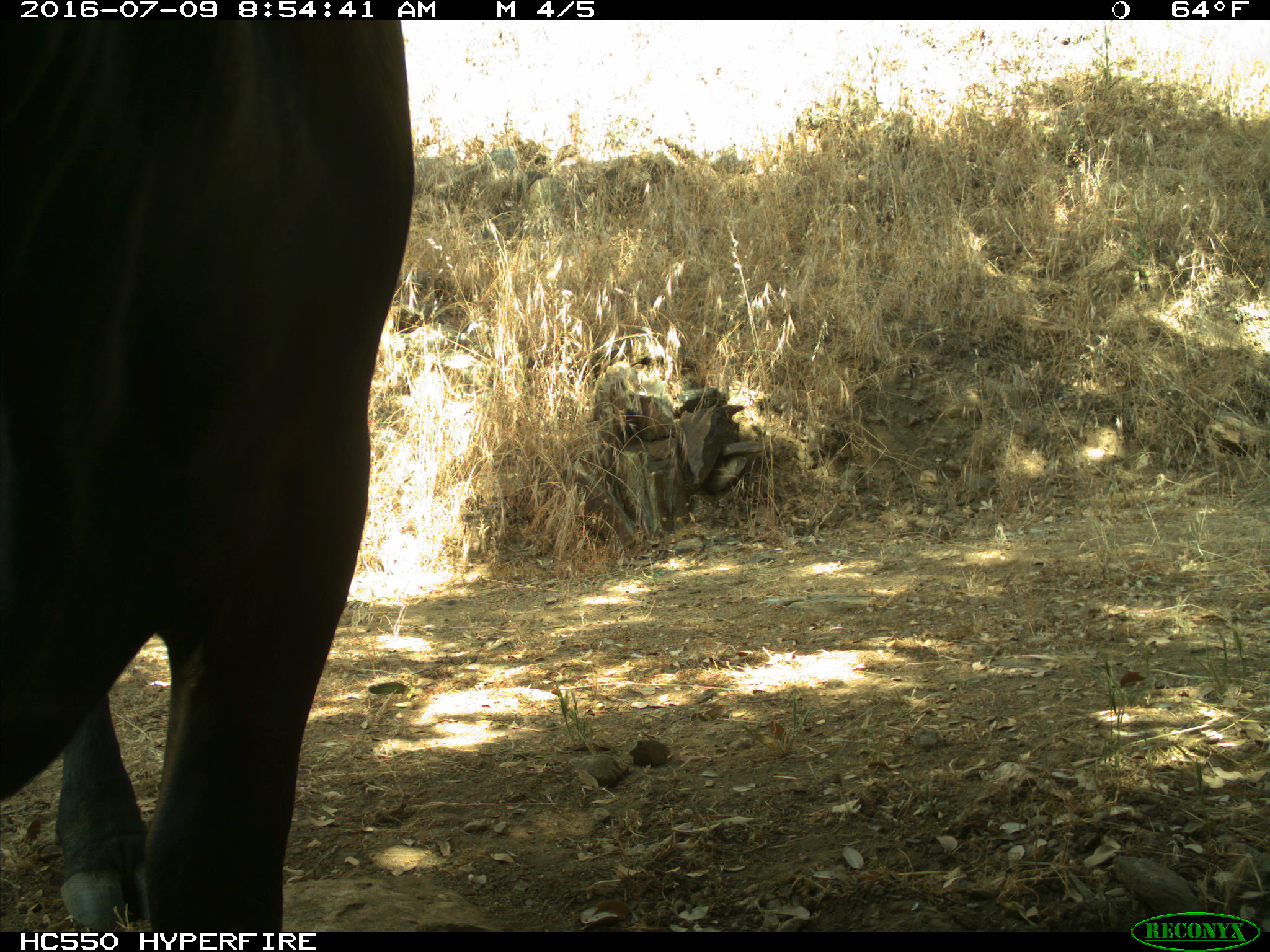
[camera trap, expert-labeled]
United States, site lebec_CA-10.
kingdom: Animalia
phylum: Chordata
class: Mammalia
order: Artiodactyla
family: Bovidae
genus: Bos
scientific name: Bos taurus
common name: domestic cow